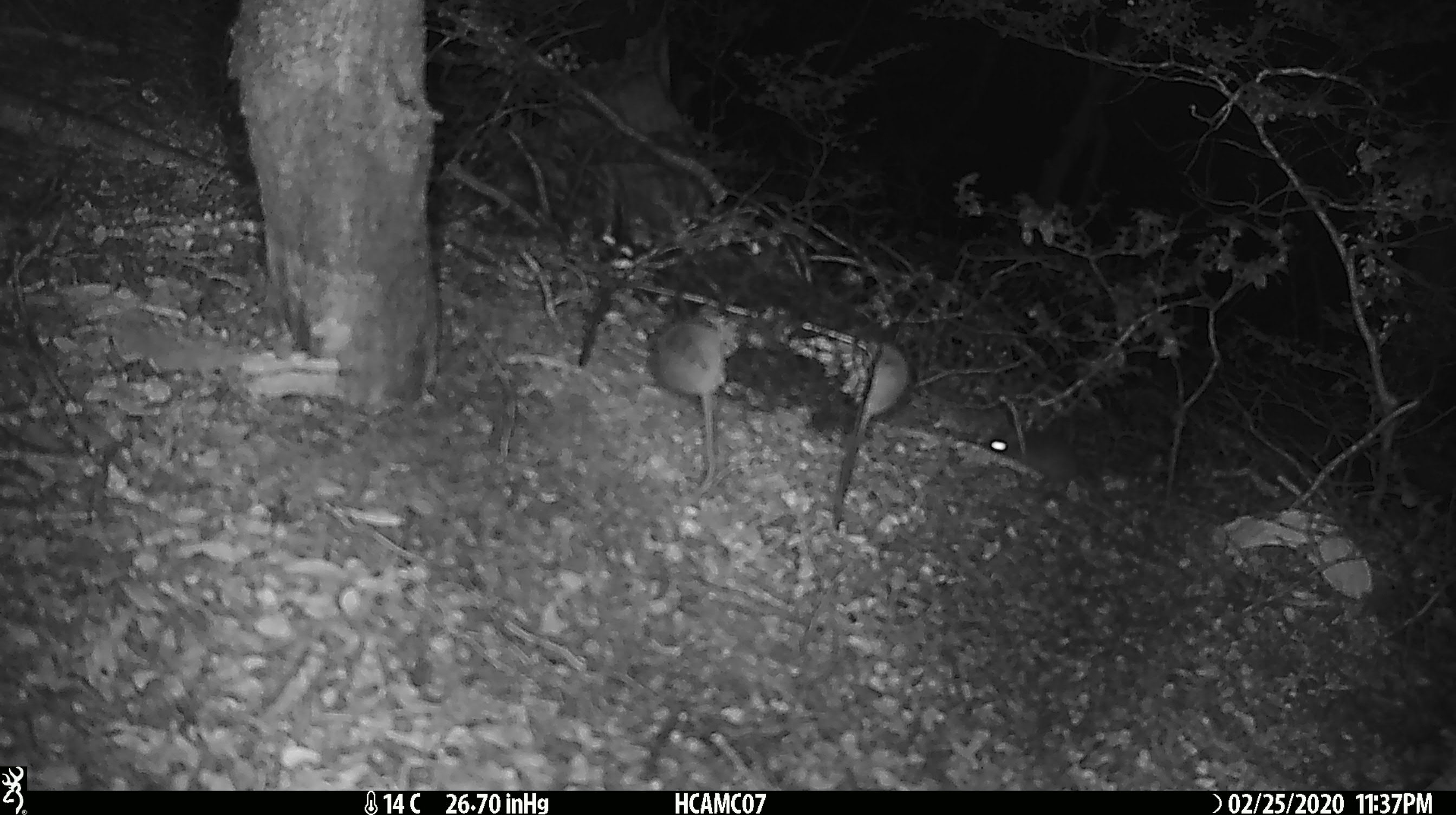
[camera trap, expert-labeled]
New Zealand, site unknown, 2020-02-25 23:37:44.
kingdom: Animalia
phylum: Chordata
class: Mammalia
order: Rodentia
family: Muridae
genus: Mus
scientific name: Mus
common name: mouse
Mouse (Mus).